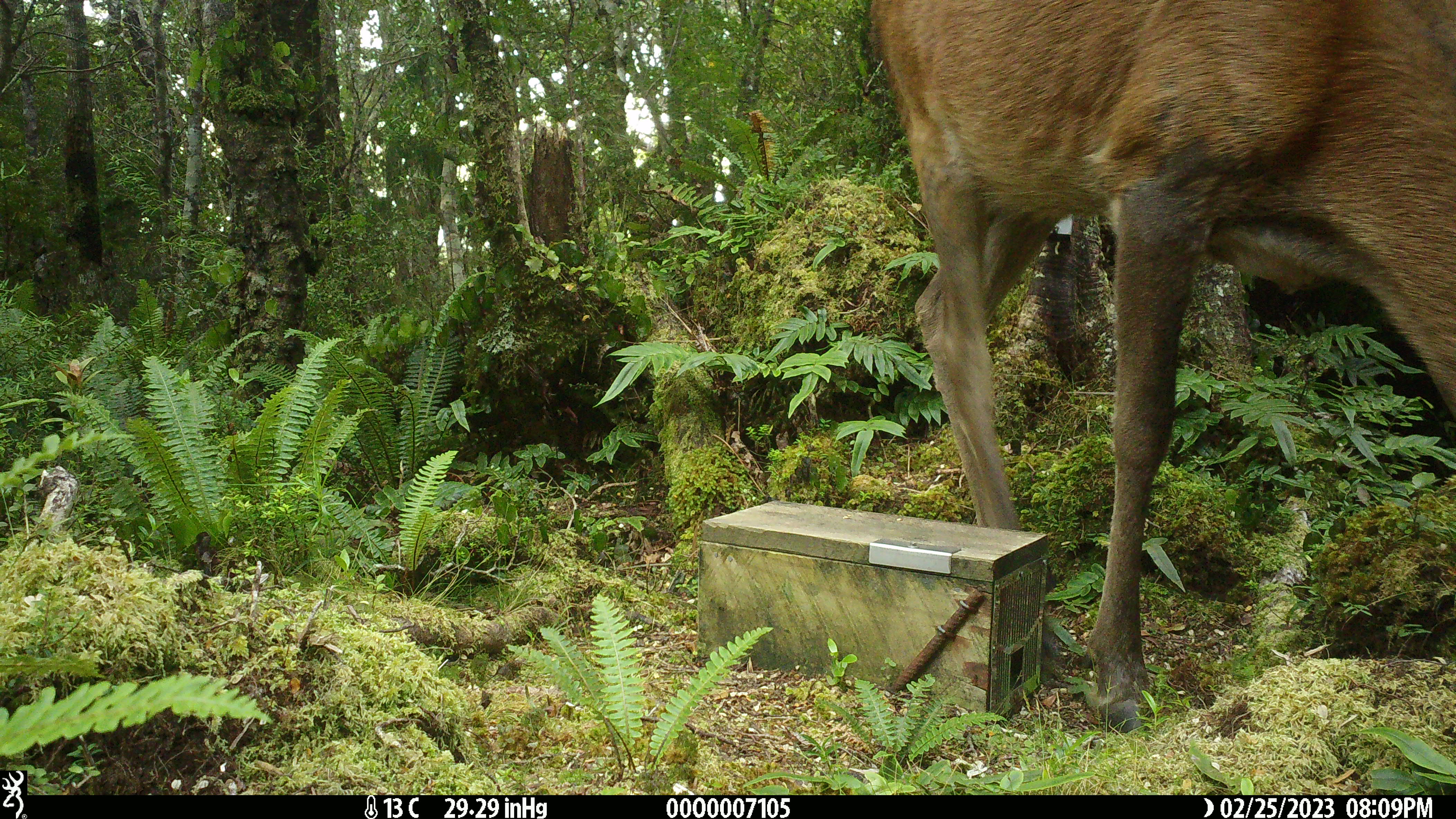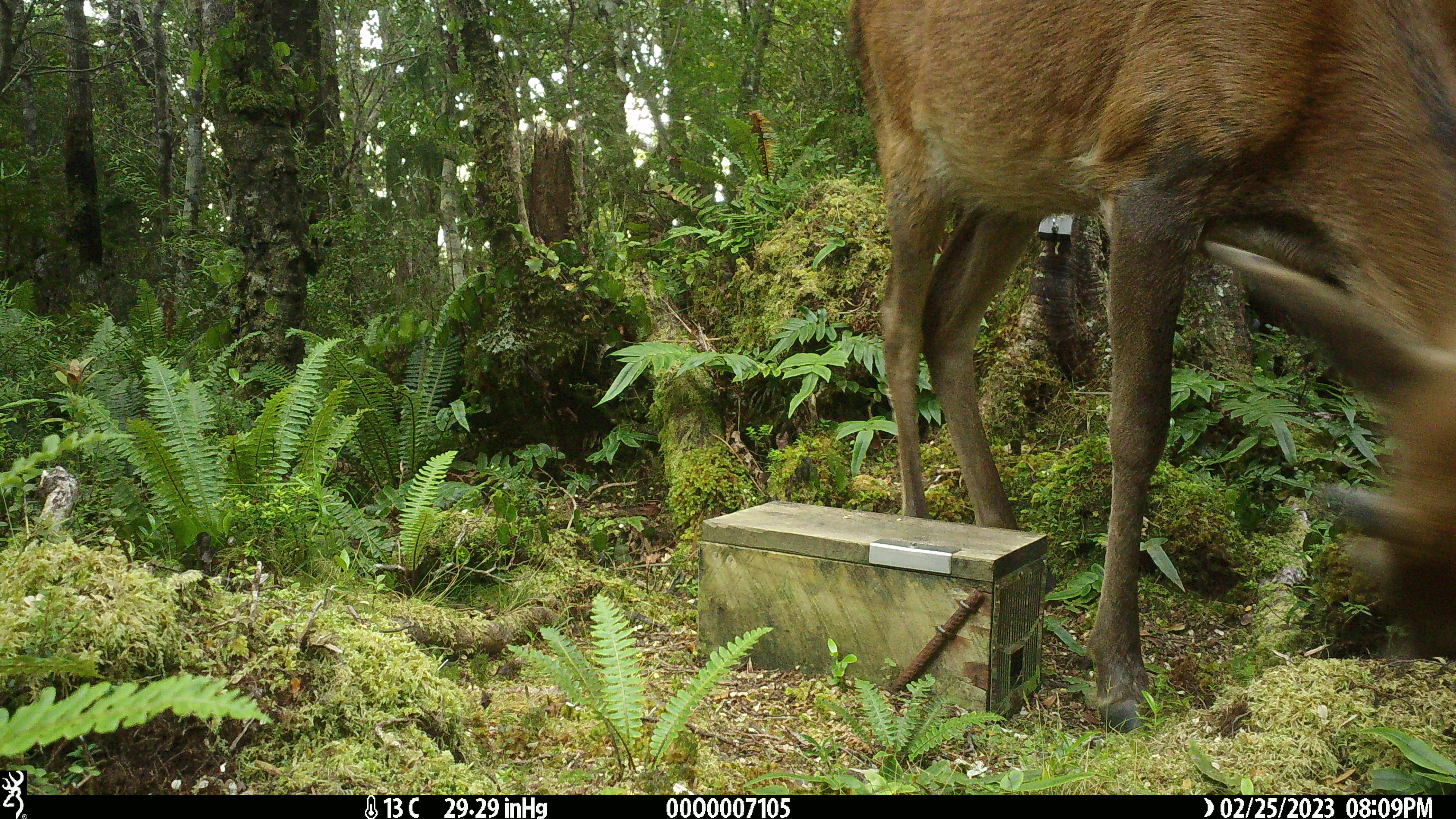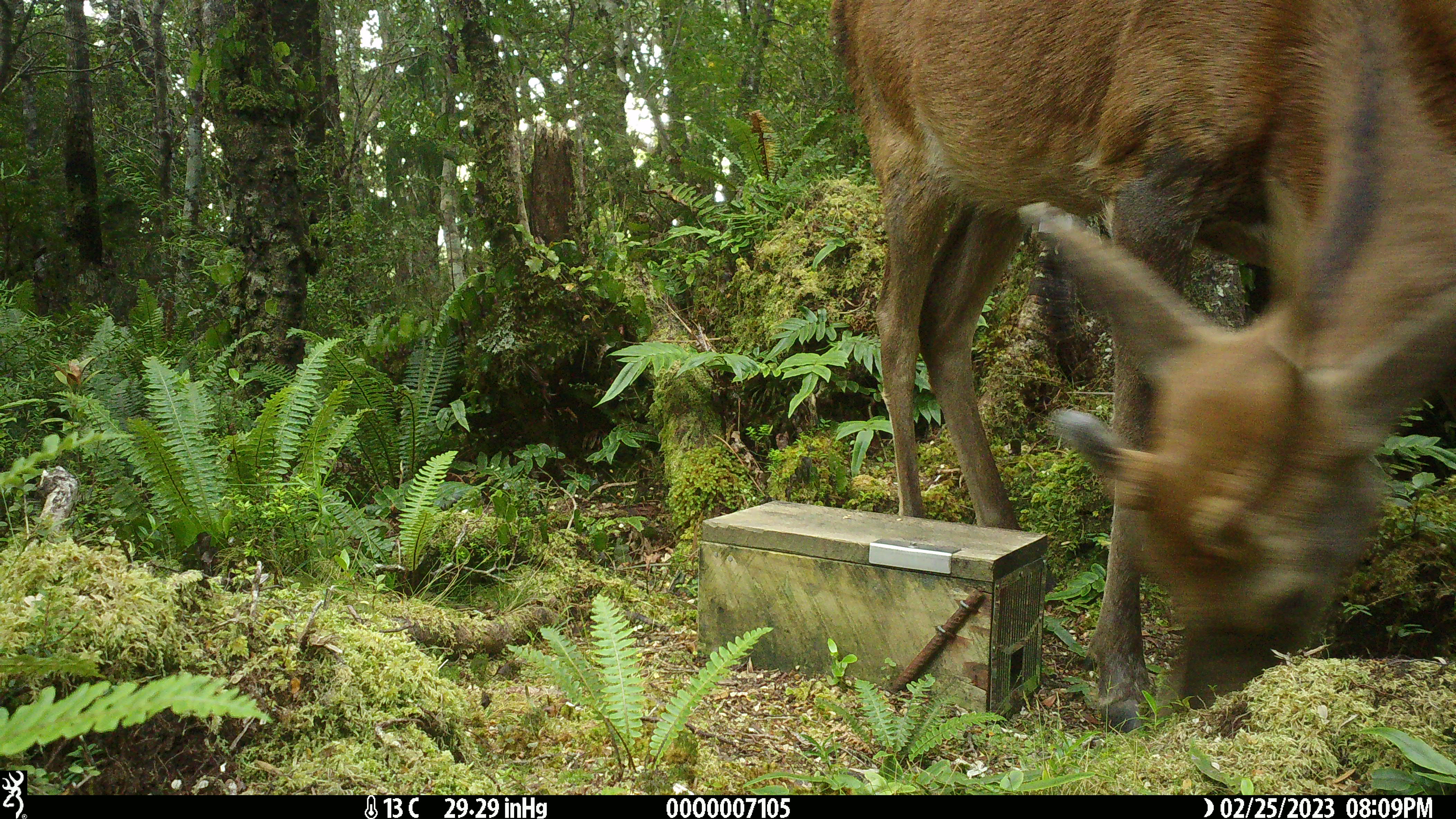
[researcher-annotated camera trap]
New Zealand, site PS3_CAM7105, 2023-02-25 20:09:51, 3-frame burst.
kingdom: Animalia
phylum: Chordata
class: Mammalia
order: Artiodactyla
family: Cervidae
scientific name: Cervidae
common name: deer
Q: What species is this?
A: Deer (Cervidae).